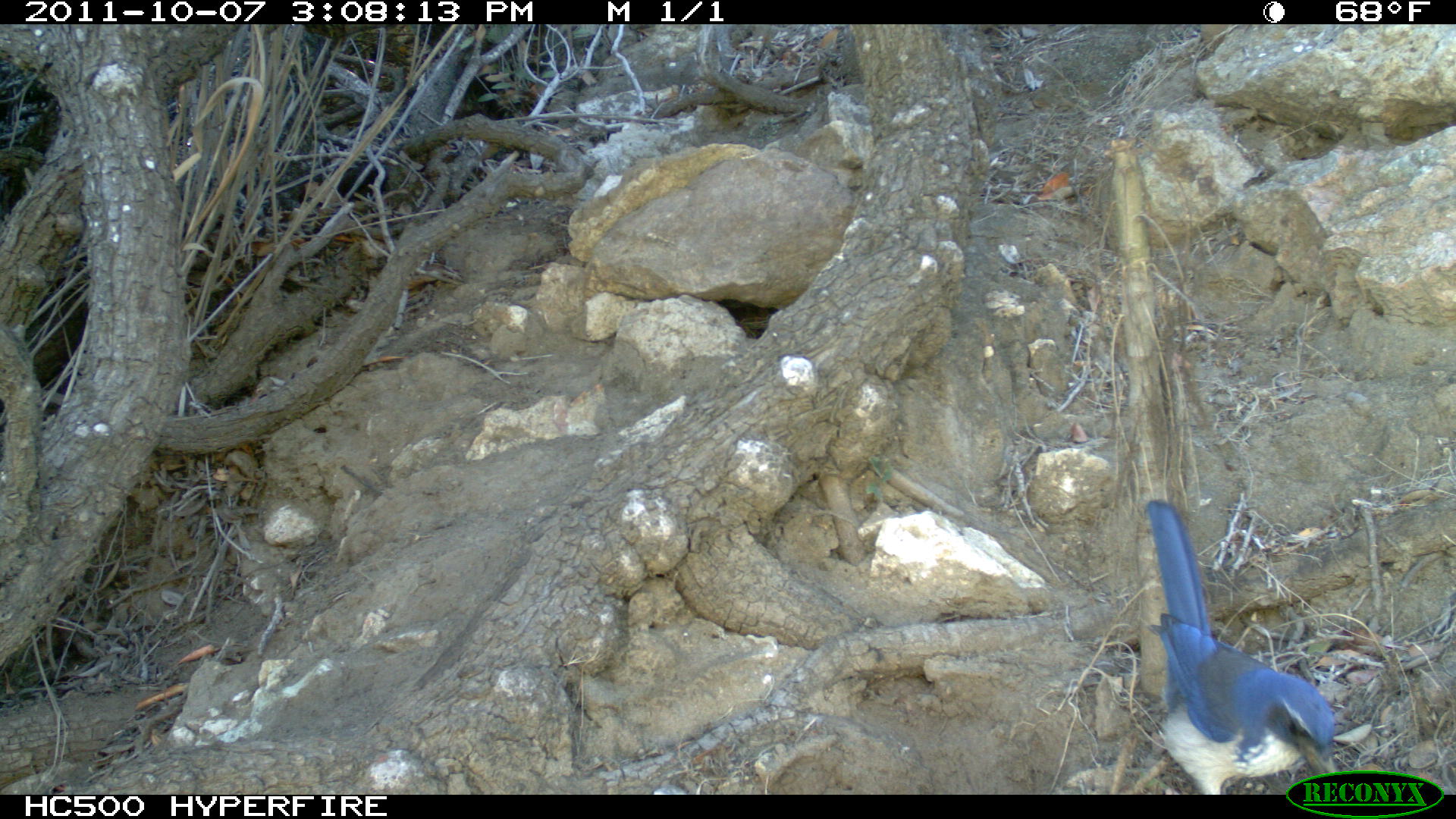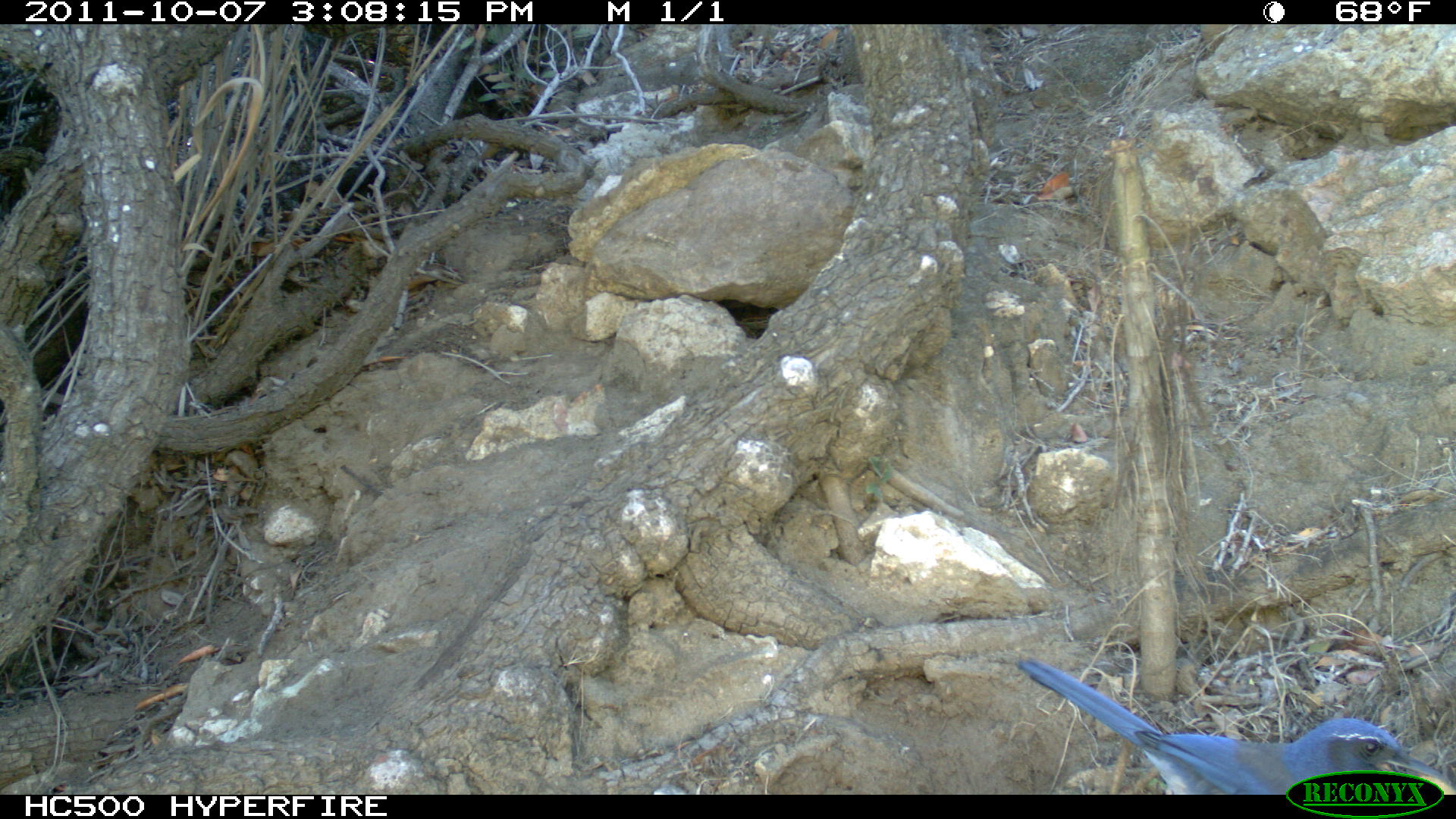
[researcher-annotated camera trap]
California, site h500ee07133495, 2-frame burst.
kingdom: Animalia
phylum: Chordata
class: Aves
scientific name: Aves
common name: bird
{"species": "bird (Aves)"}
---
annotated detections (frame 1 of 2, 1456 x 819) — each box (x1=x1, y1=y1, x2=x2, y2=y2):
bird: (x1=1147, y1=499, x2=1339, y2=794)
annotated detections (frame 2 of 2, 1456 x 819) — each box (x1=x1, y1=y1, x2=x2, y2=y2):
bird: (x1=1018, y1=657, x2=1455, y2=794)